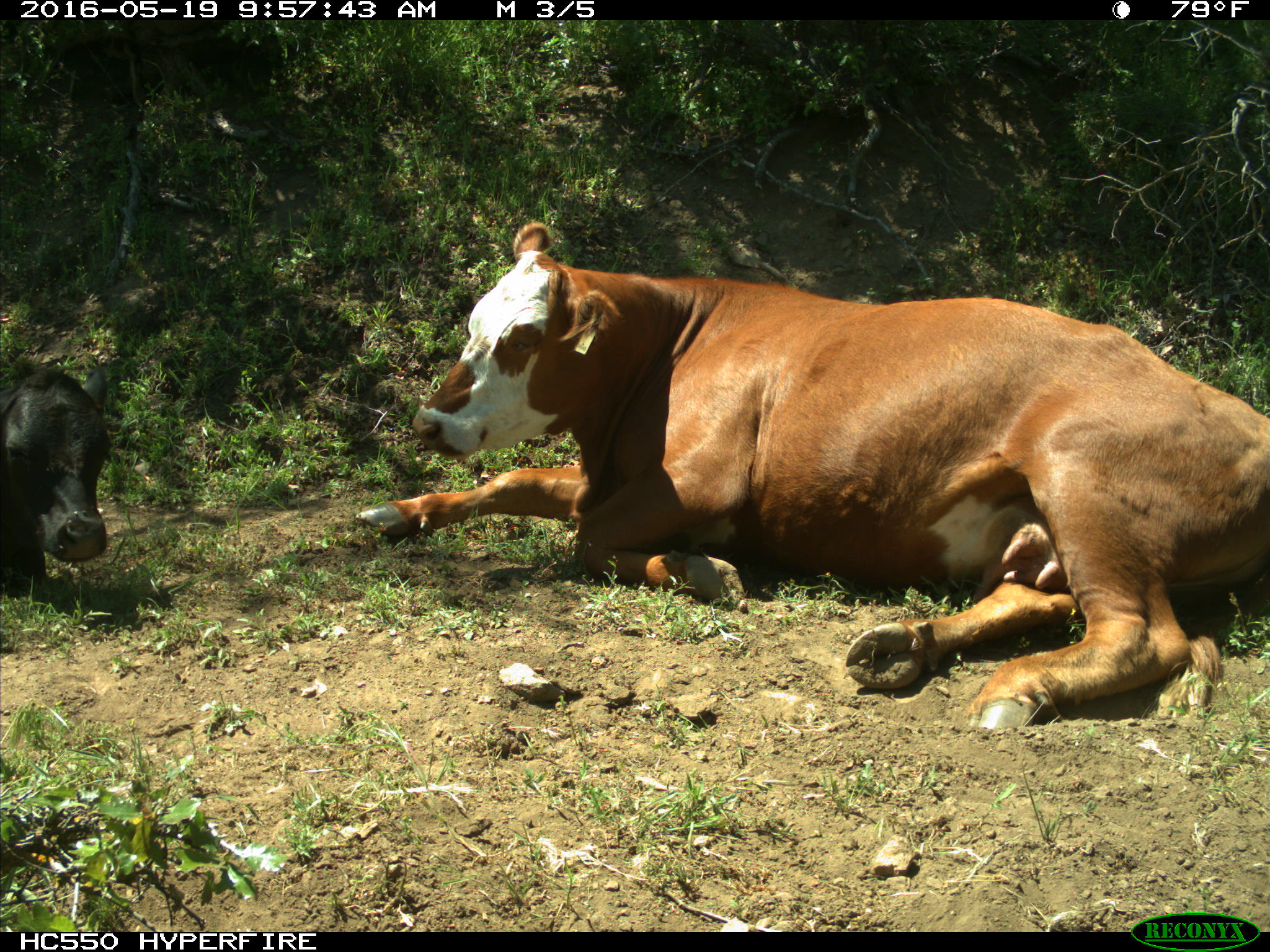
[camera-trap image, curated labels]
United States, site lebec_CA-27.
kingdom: Animalia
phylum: Chordata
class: Mammalia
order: Artiodactyla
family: Bovidae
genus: Bos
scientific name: Bos taurus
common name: domestic cow